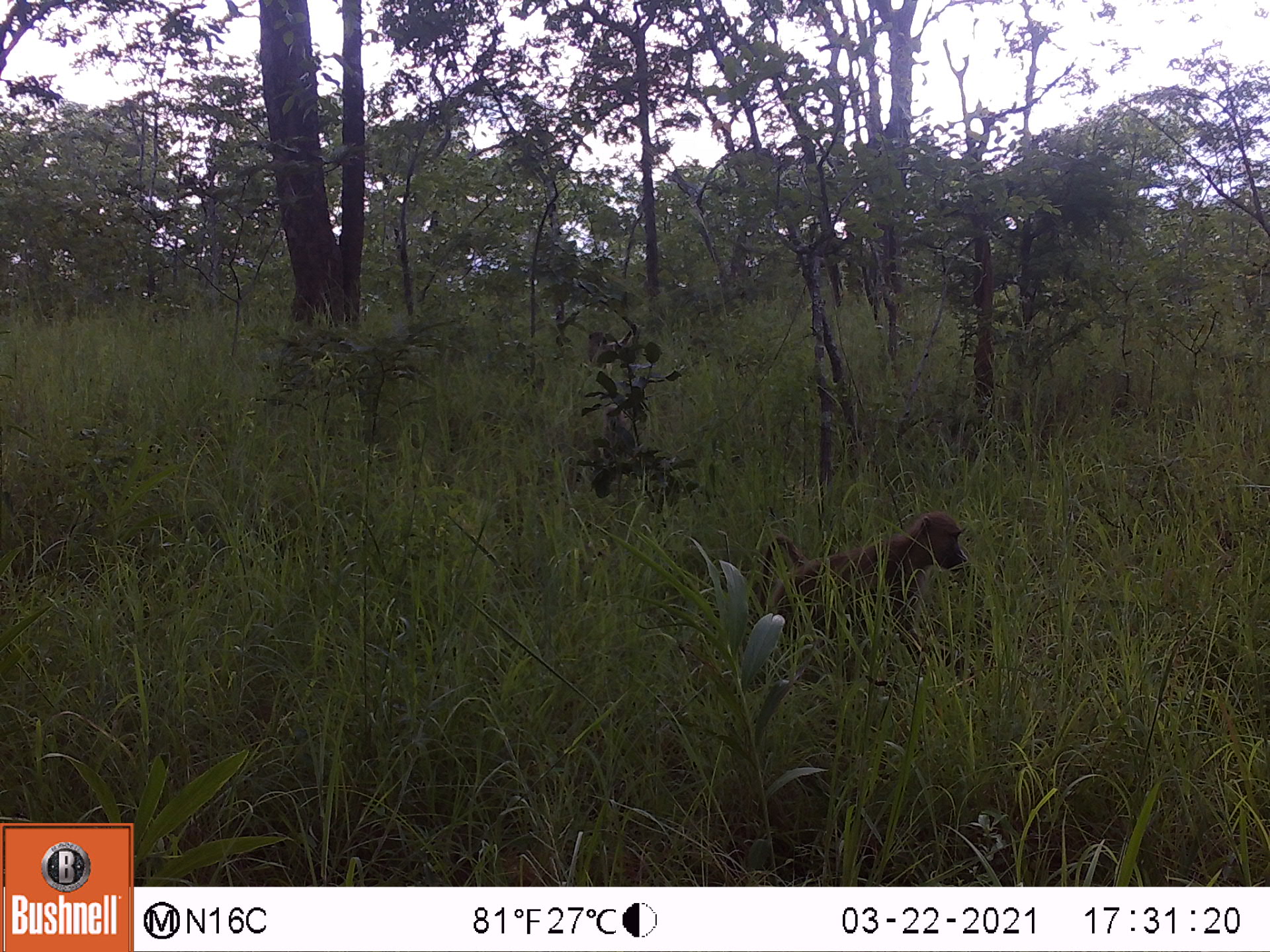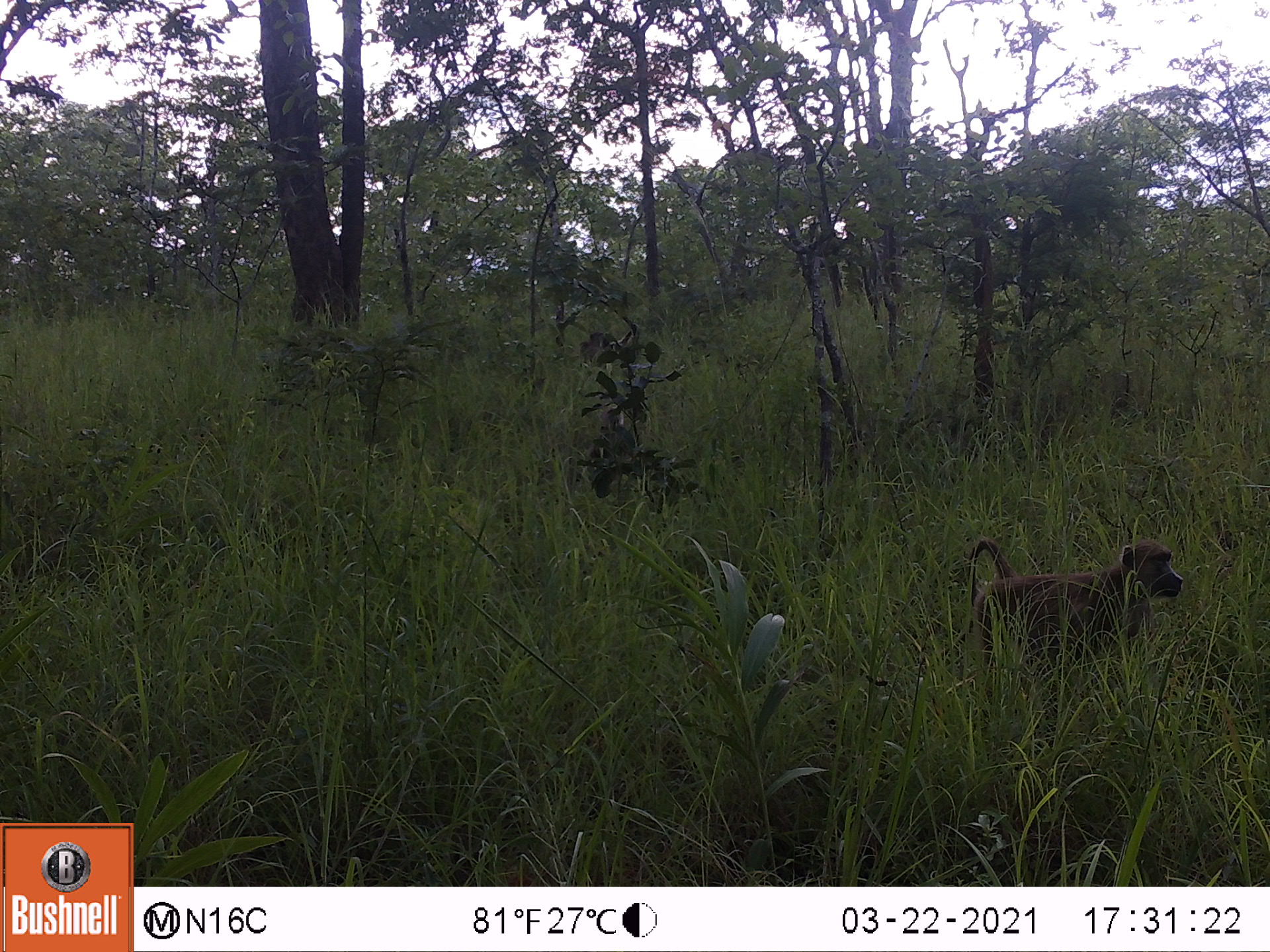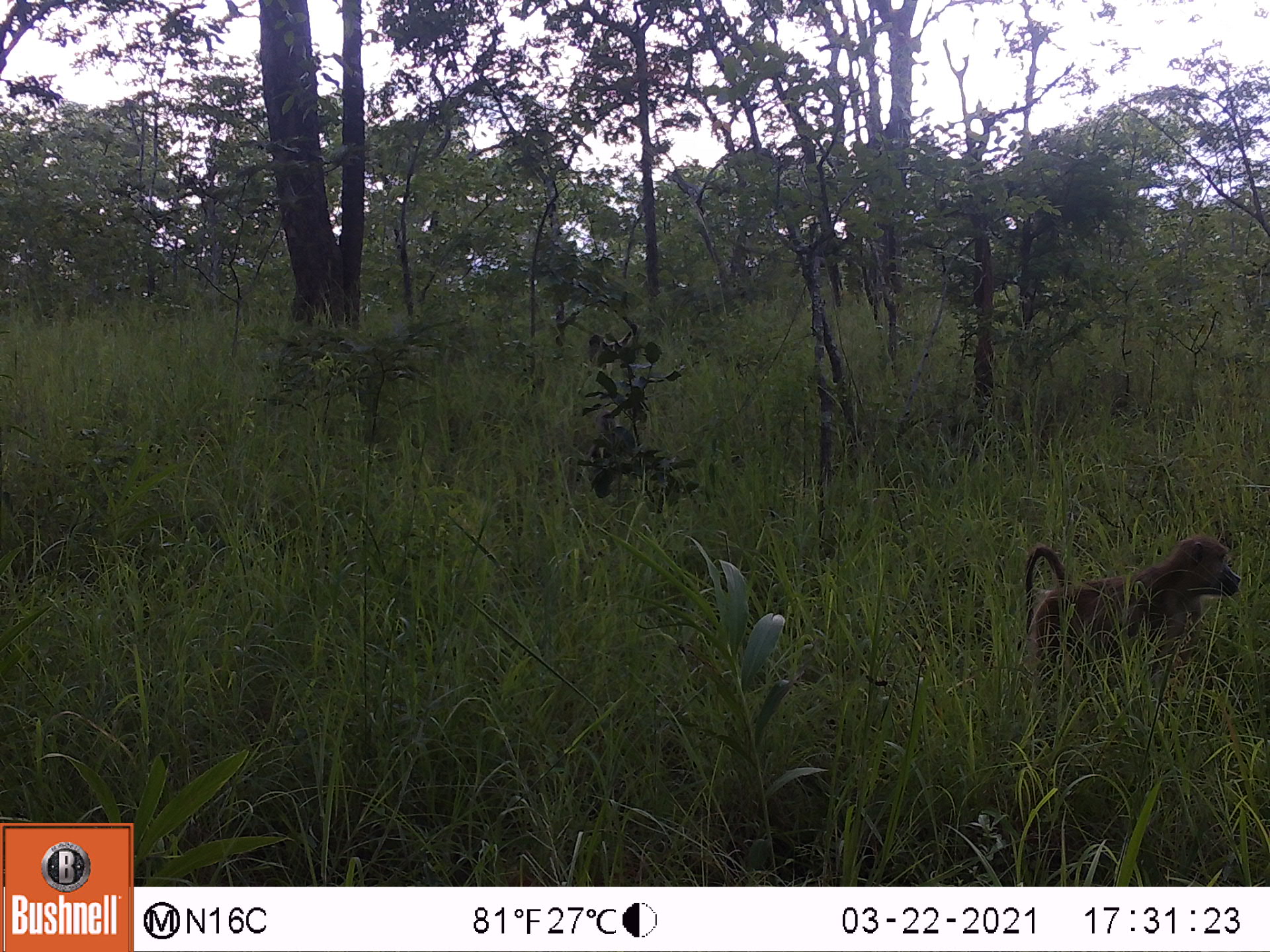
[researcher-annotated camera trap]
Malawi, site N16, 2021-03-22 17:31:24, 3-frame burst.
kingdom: Animalia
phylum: Chordata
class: Mammalia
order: Primates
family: Cercopithecidae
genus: Papio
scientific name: Papio cynocephalus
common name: yellow baboon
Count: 1.